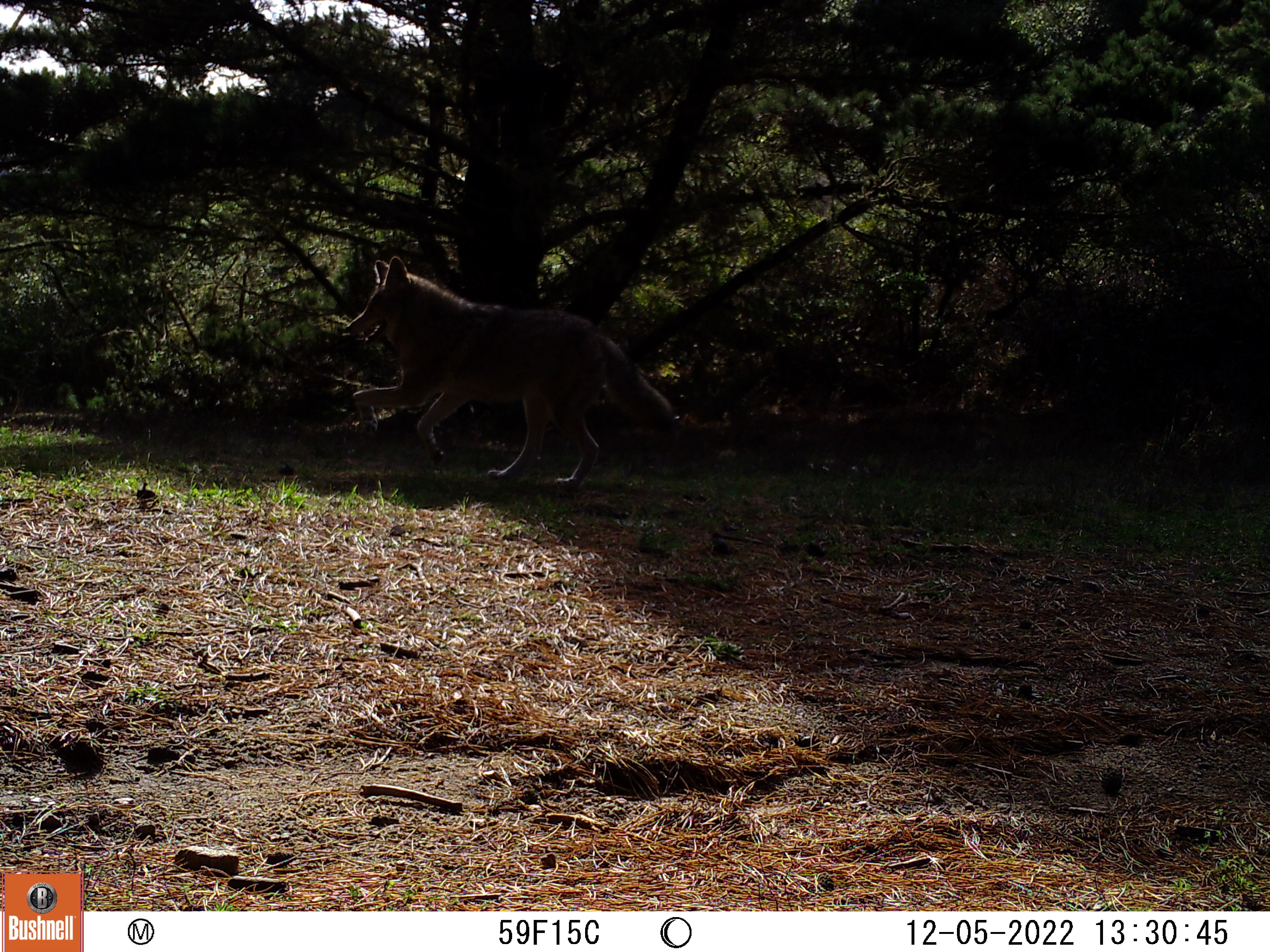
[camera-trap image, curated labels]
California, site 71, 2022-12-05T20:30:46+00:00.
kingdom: Animalia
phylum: Chordata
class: Mammalia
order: Carnivora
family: Canidae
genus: Canis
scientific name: Canis latrans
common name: coyote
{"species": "coyote (Canis latrans)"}